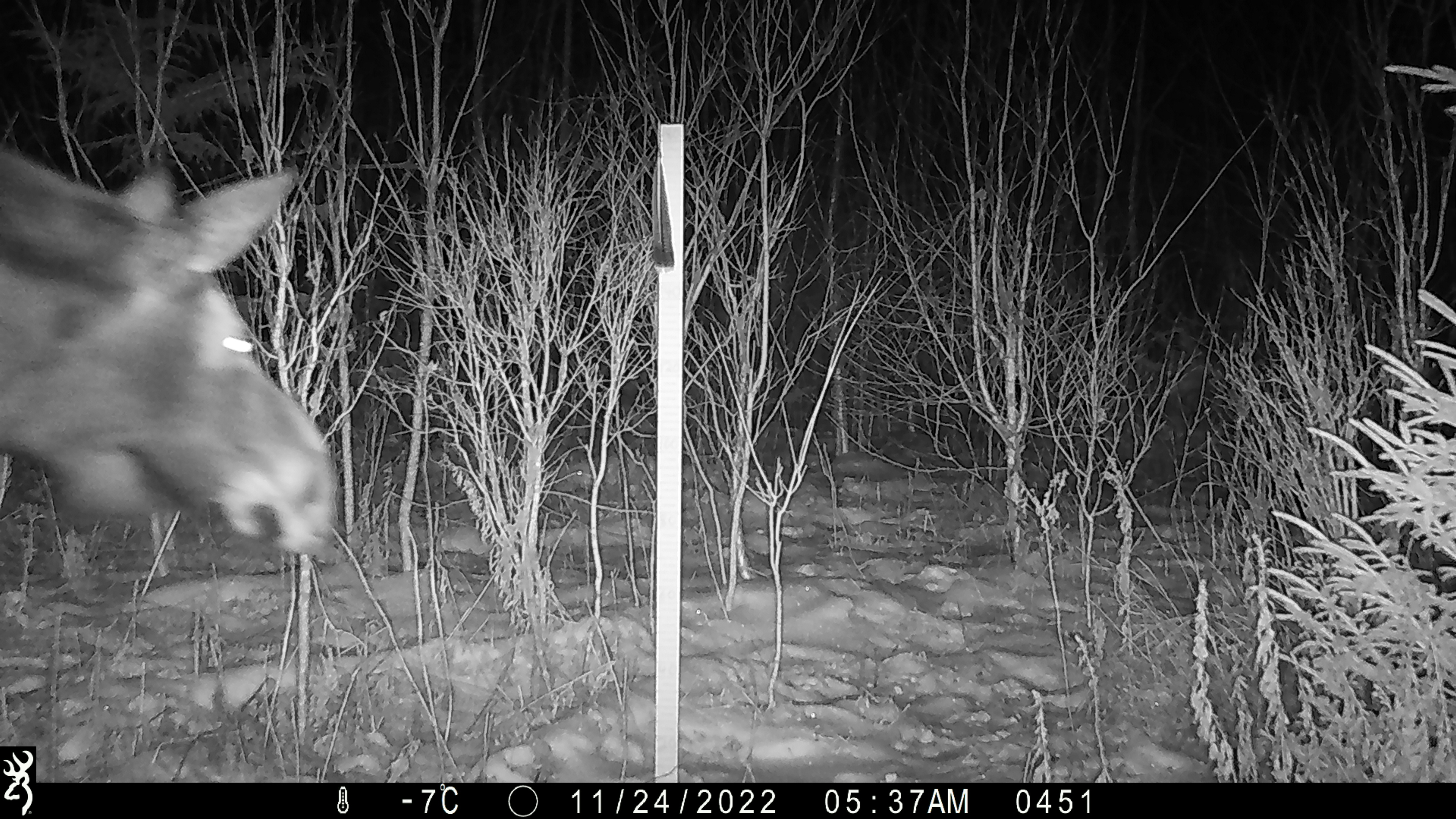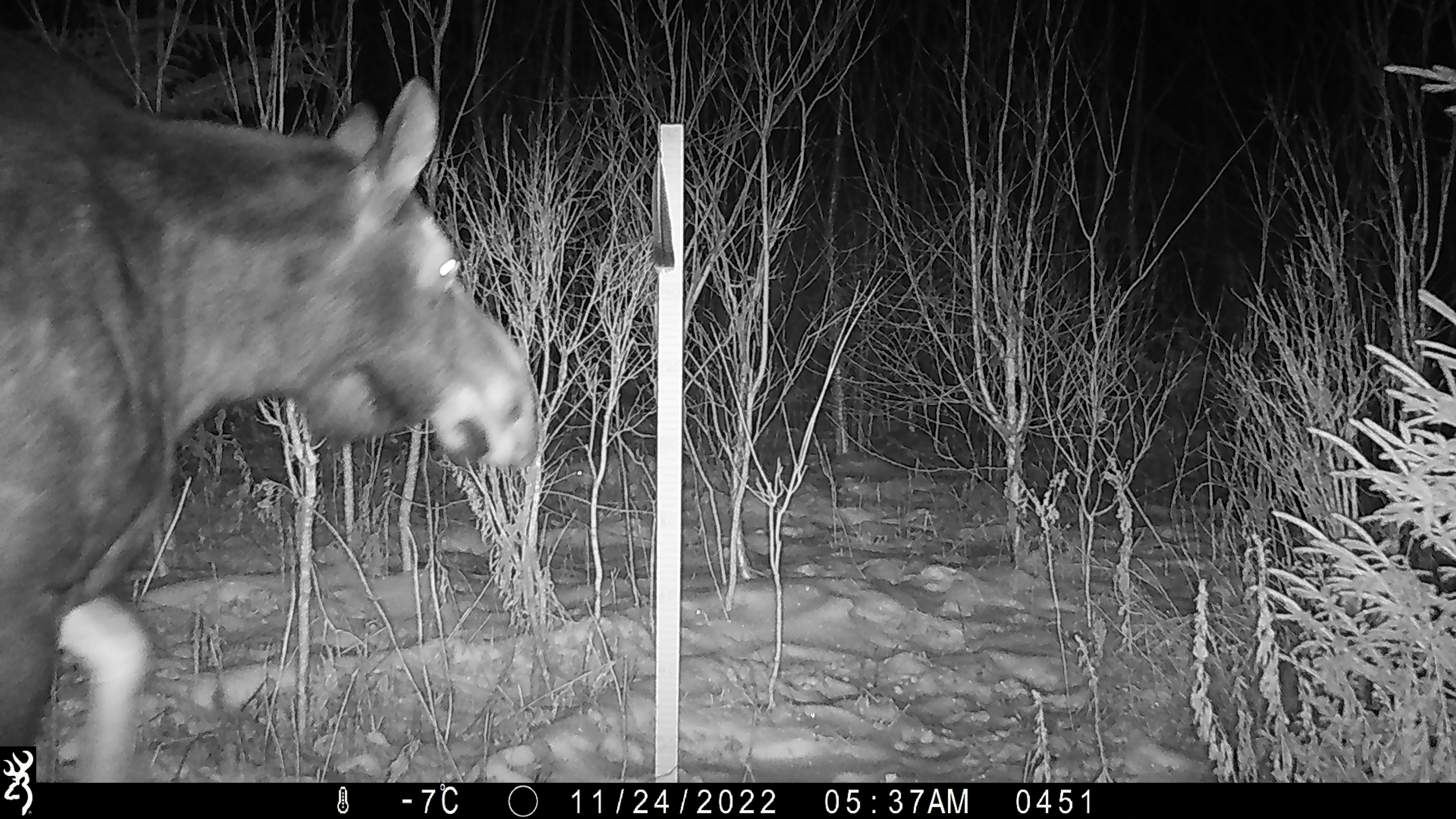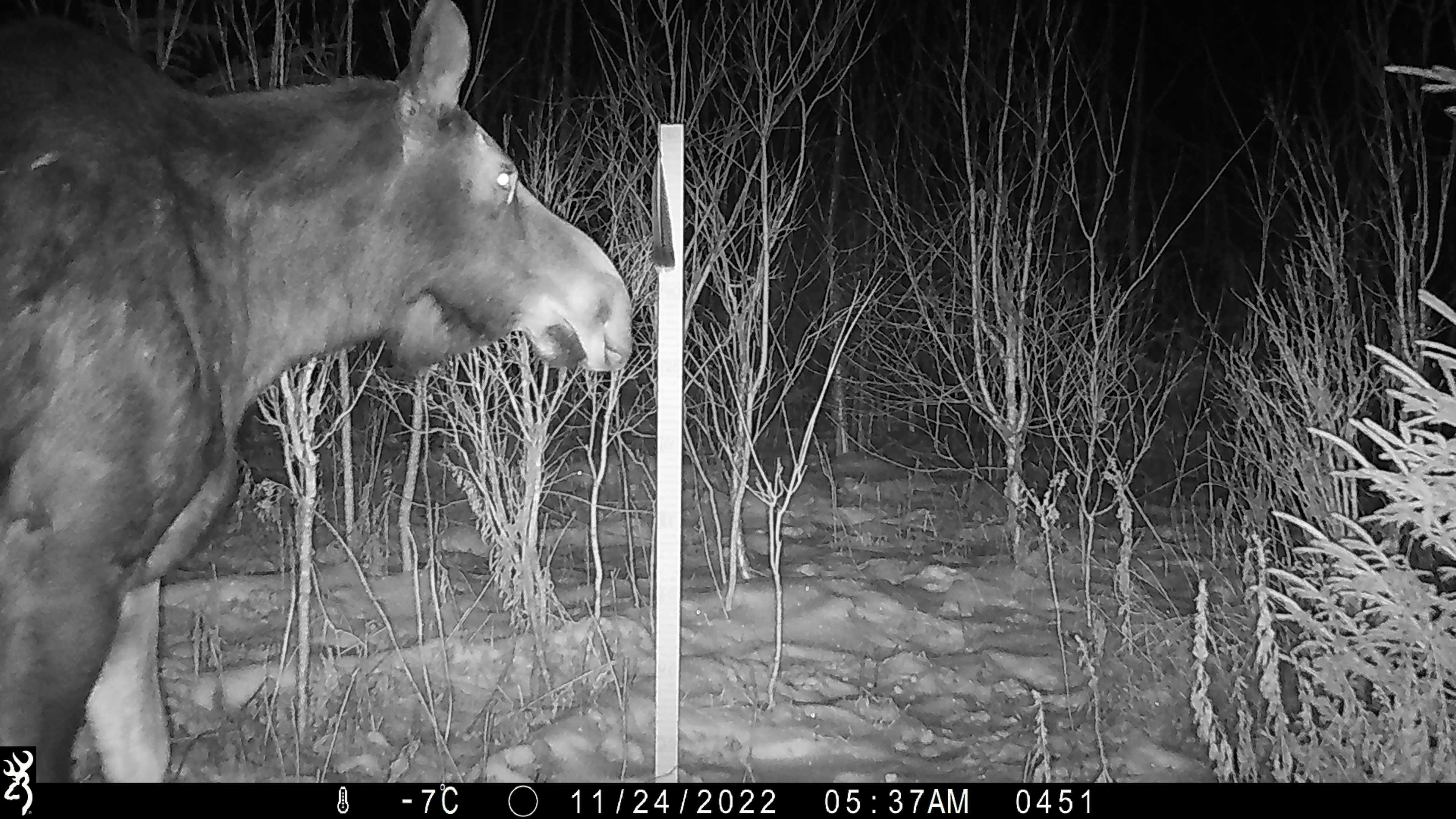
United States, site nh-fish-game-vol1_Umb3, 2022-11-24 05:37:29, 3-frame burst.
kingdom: Animalia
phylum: Chordata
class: Mammalia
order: Artiodactyla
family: Cervidae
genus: Alces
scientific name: Alces alces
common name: moose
Moose (Alces alces).